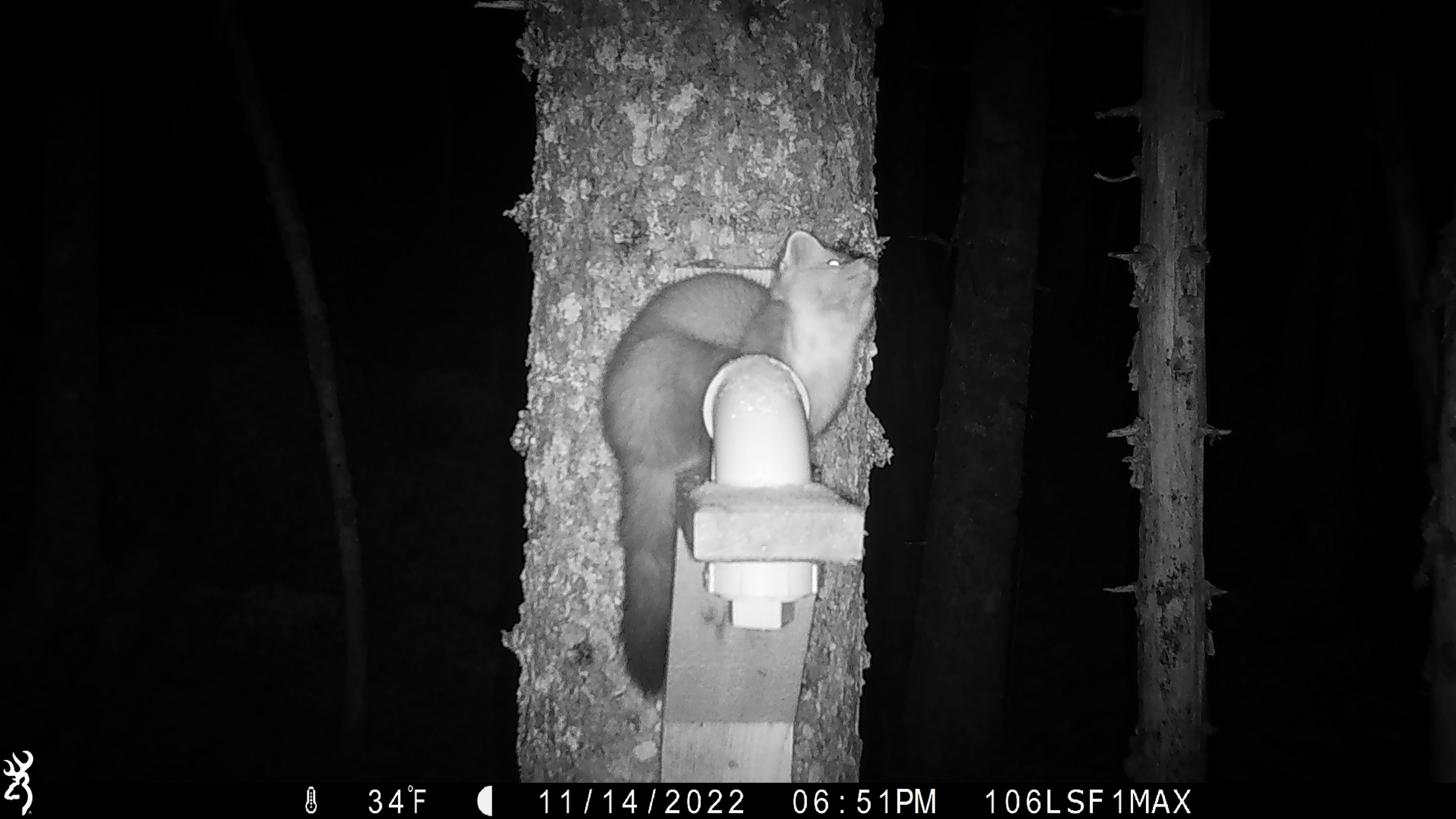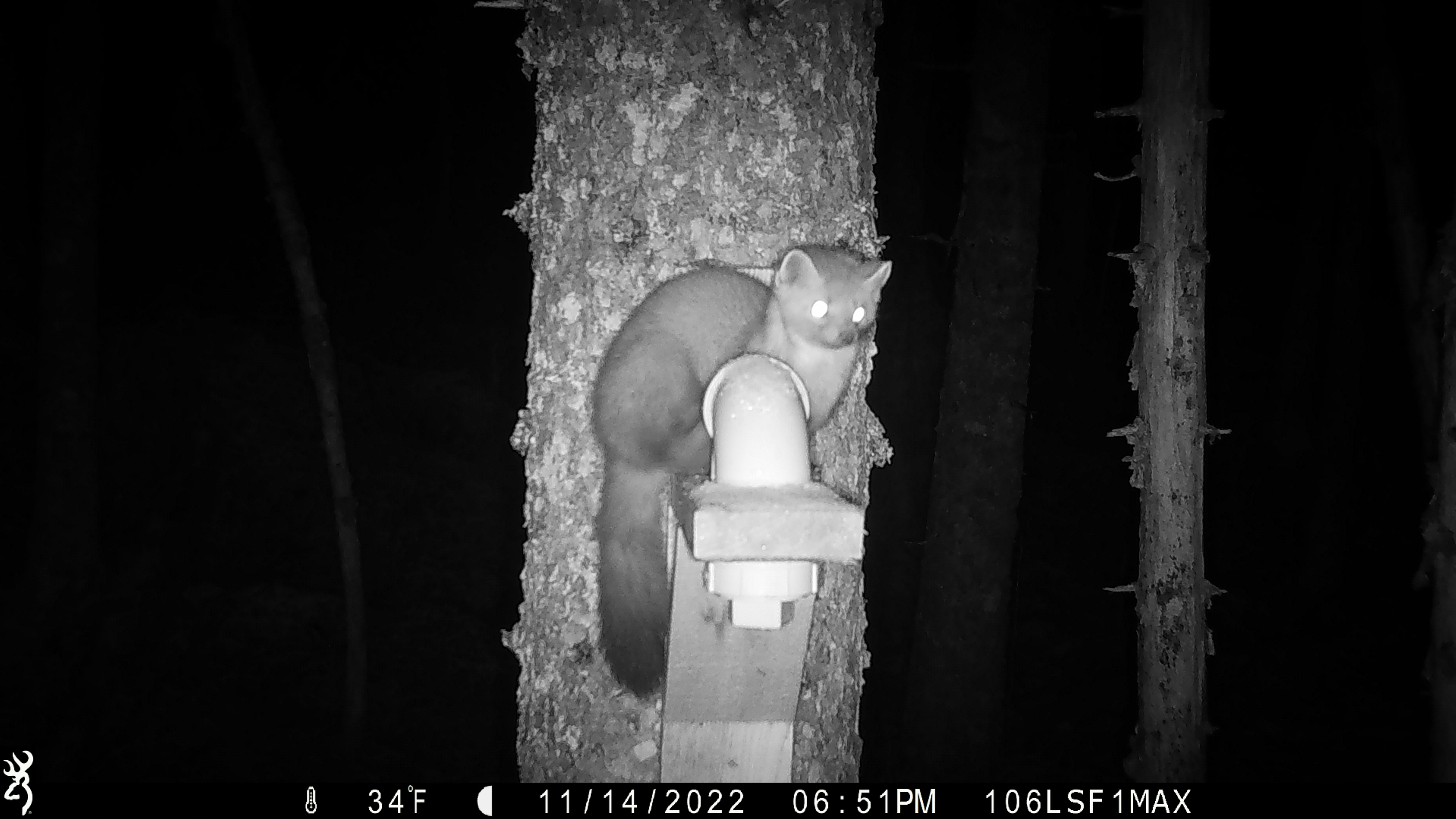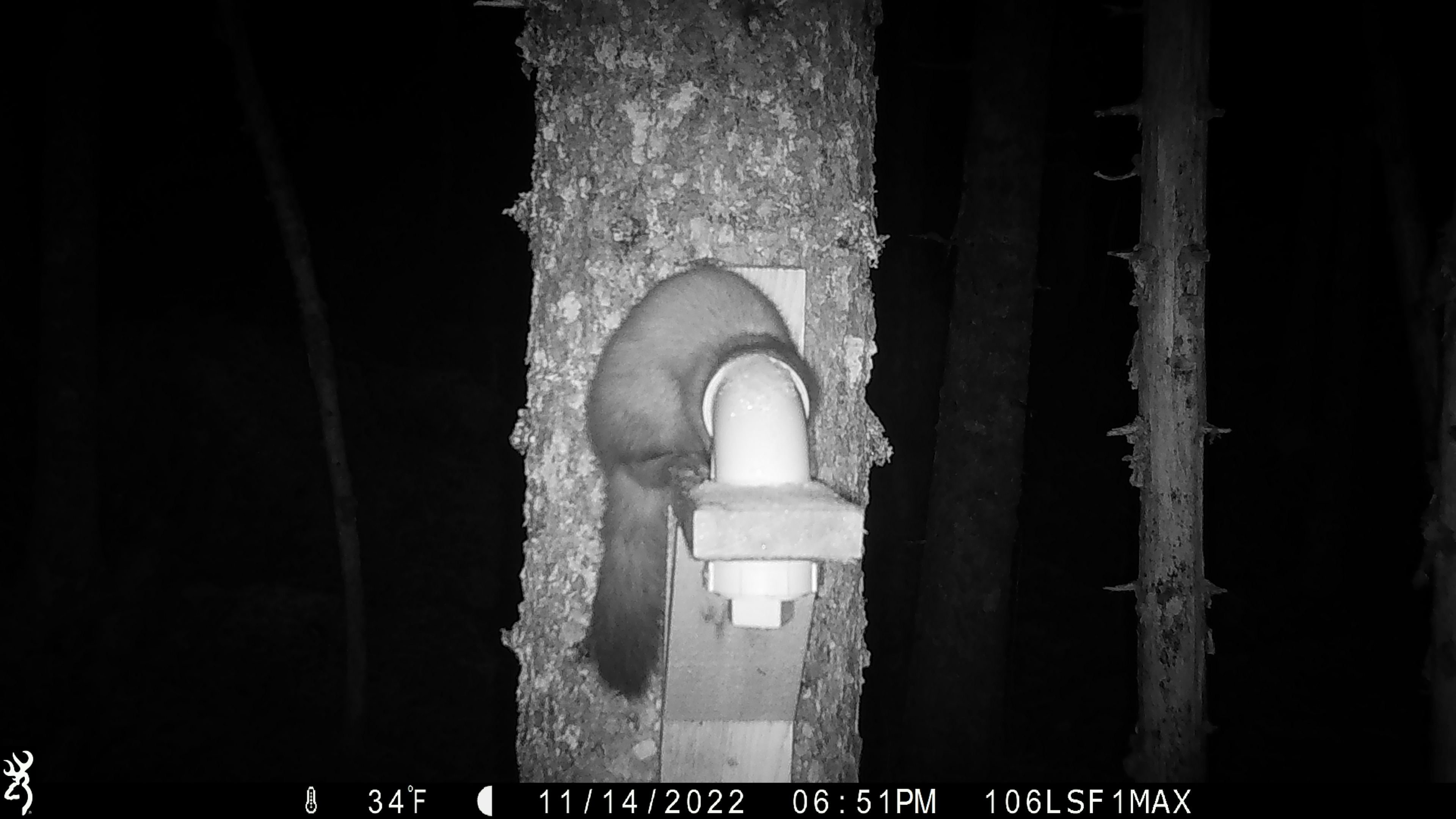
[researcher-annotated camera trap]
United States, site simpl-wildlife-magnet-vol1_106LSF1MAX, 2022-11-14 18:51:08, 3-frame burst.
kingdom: Animalia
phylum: Chordata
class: Mammalia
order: Carnivora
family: Mustelidae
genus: Martes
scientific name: Martes americana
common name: american marten